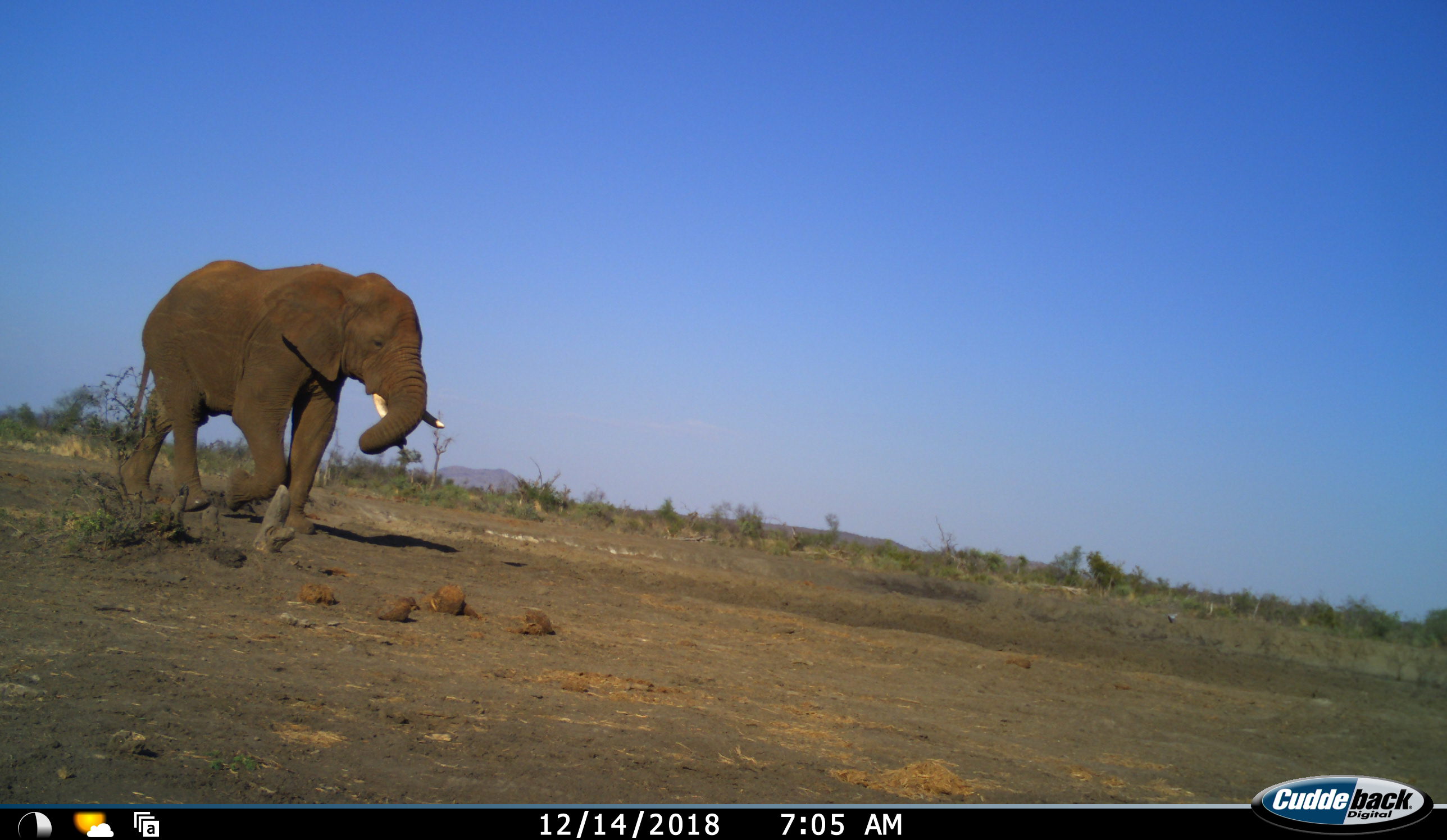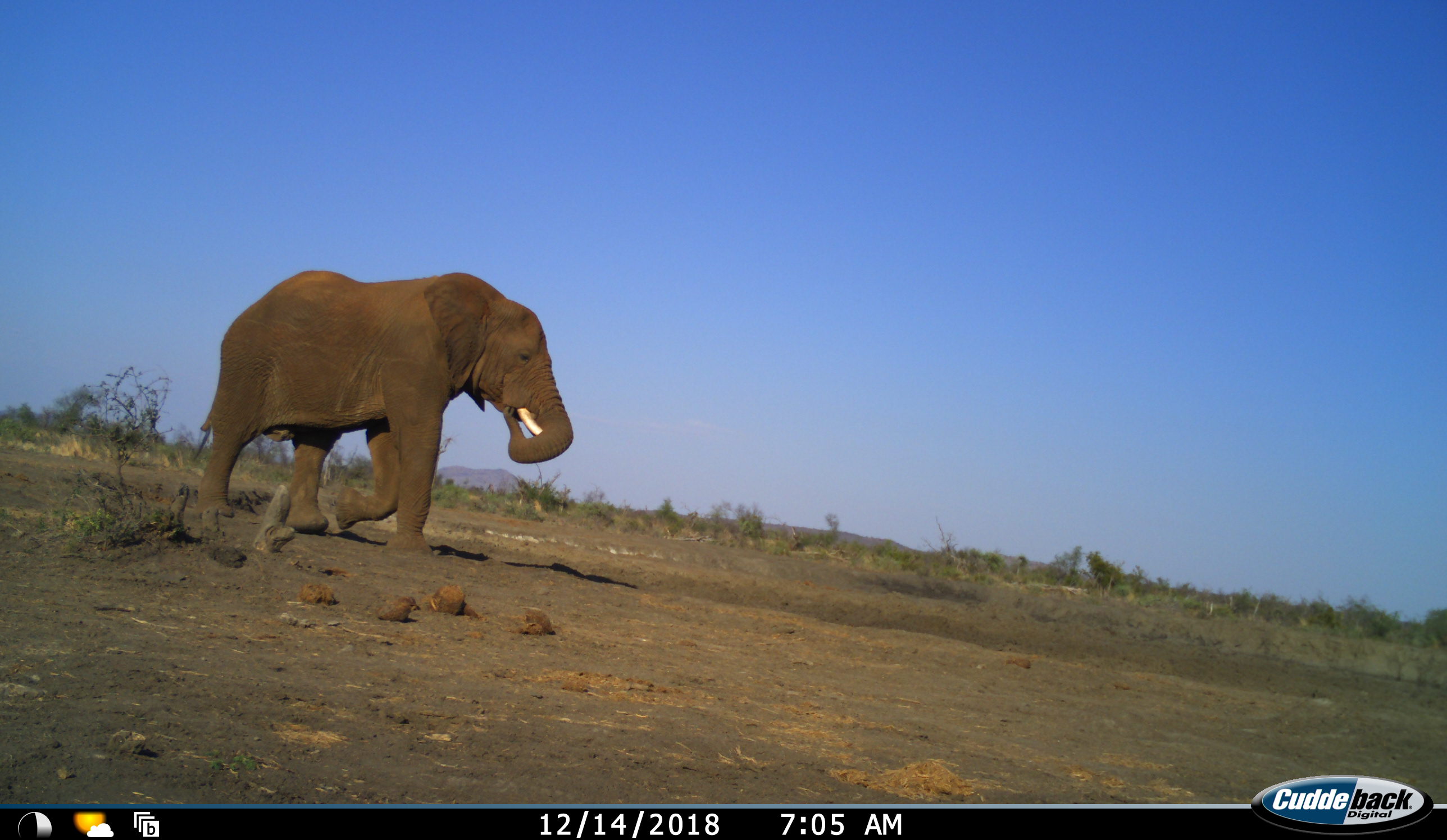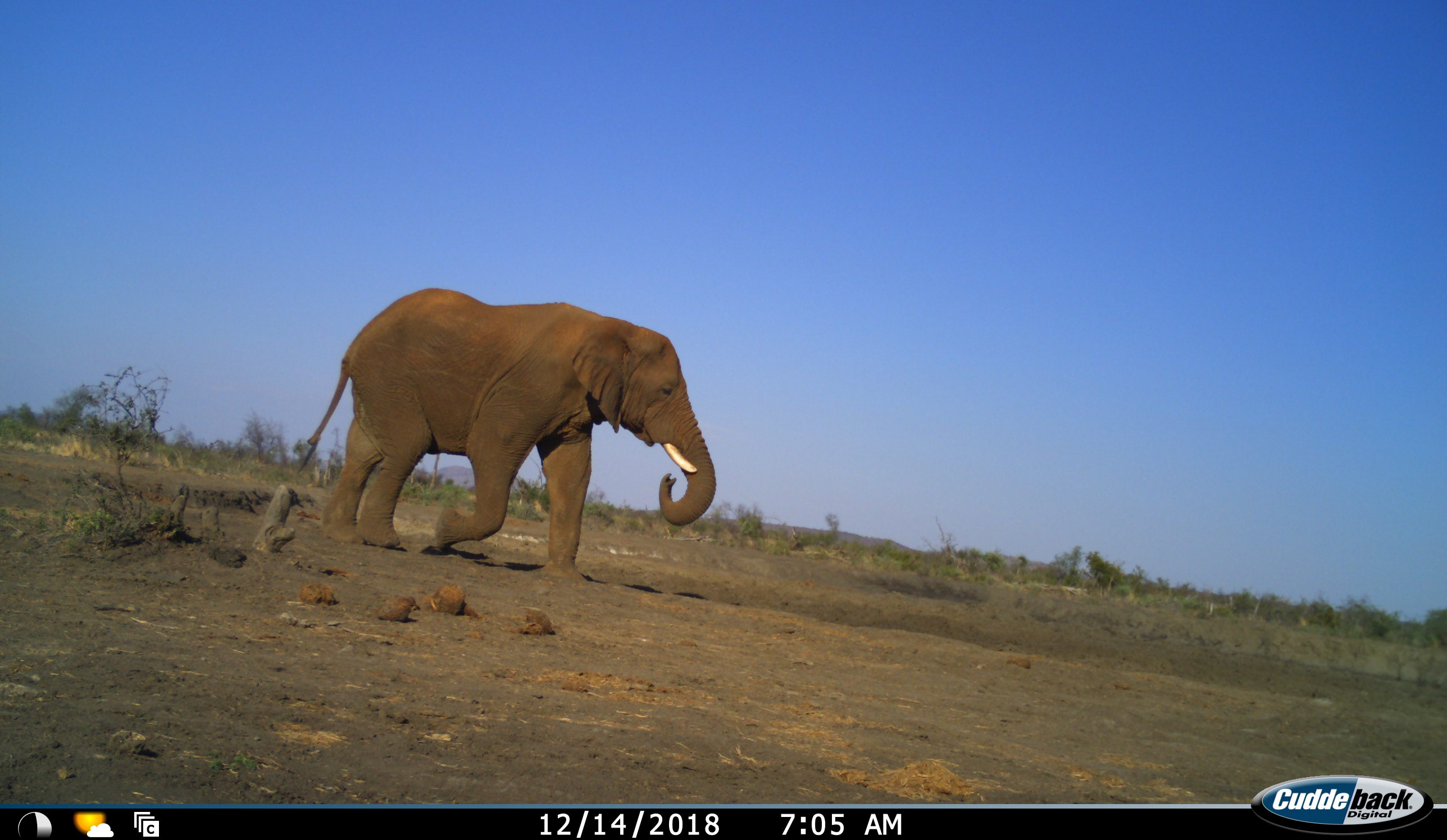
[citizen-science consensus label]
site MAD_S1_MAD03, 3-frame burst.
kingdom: Animalia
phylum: Chordata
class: Mammalia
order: Proboscidea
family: Elephantidae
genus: Loxodonta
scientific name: Loxodonta africana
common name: african bush elephant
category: elephant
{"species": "elephant (african bush elephant) (Loxodonta africana)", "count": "1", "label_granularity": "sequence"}